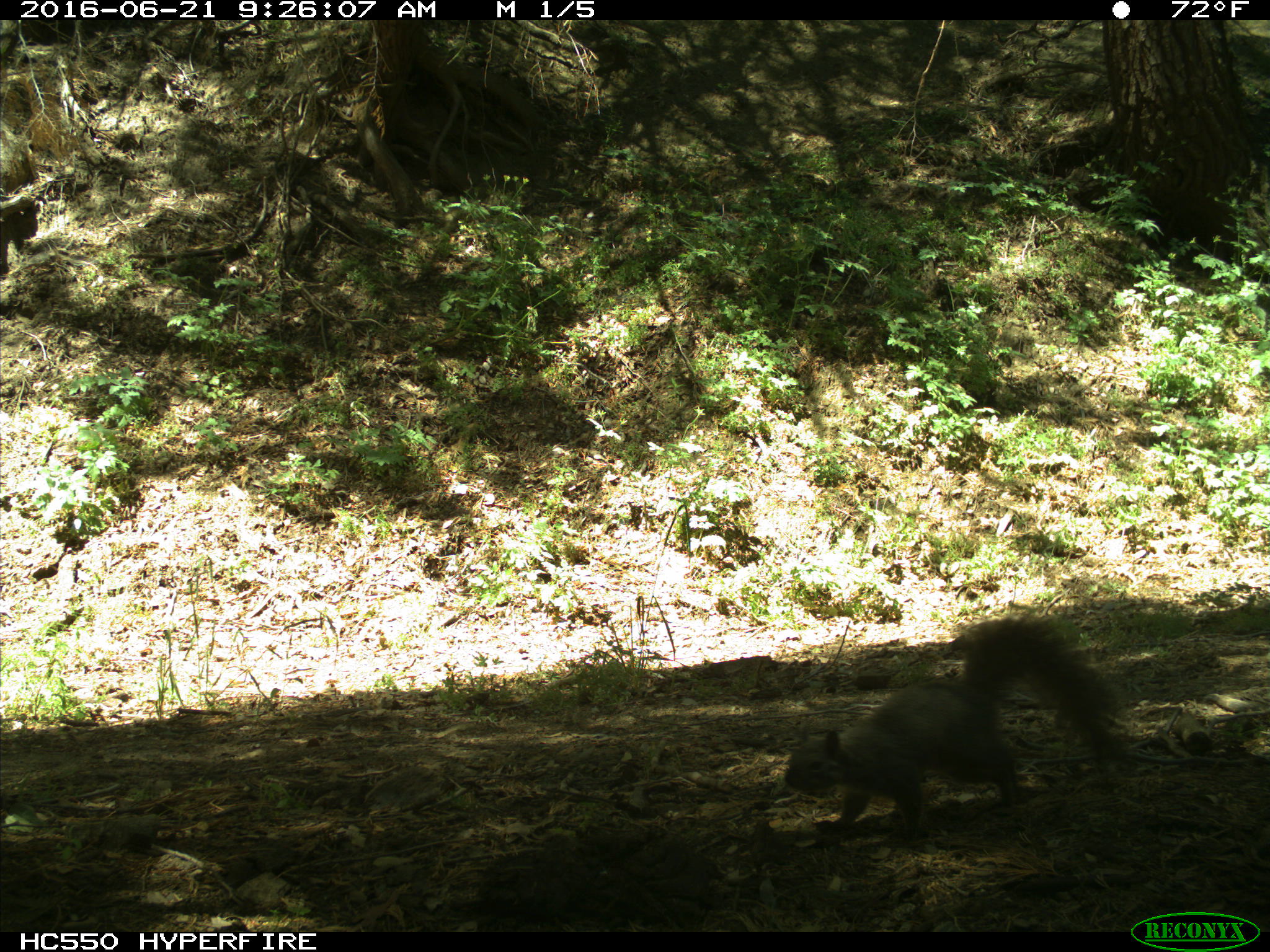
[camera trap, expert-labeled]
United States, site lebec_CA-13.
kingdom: Animalia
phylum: Chordata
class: Mammalia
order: Rodentia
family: Sciuridae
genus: Sciurus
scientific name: Sciurus carolinensis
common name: eastern gray squirrel